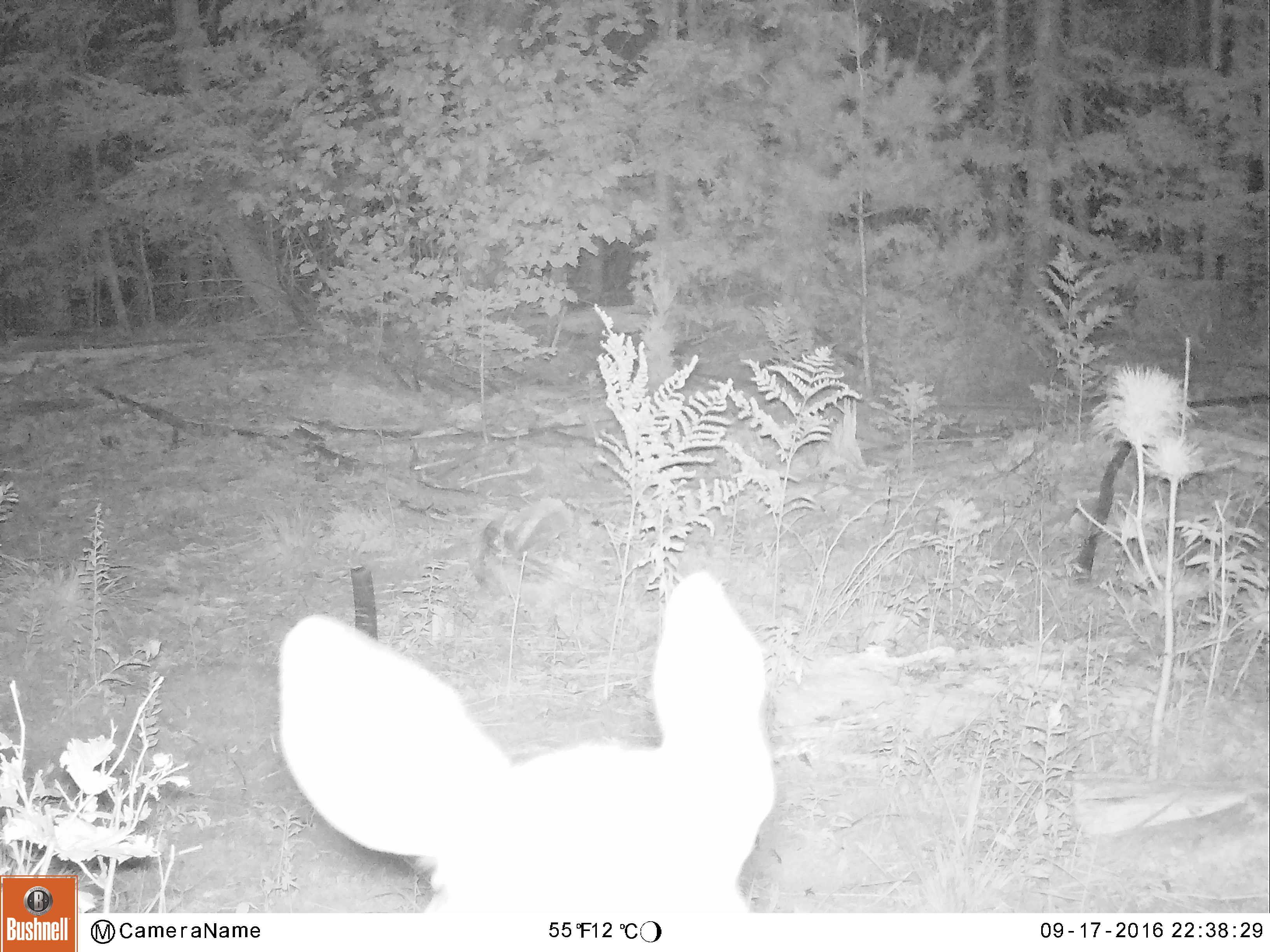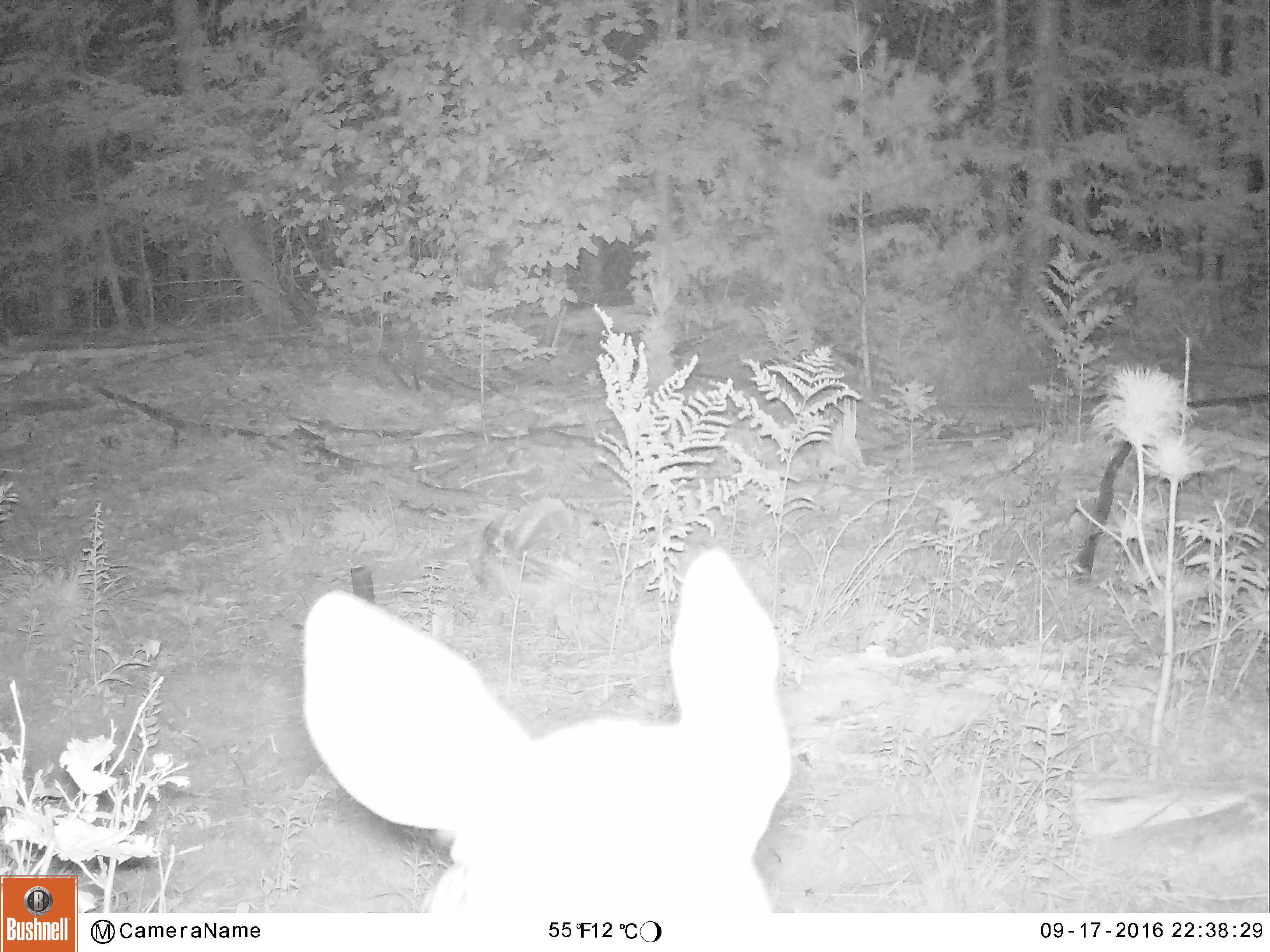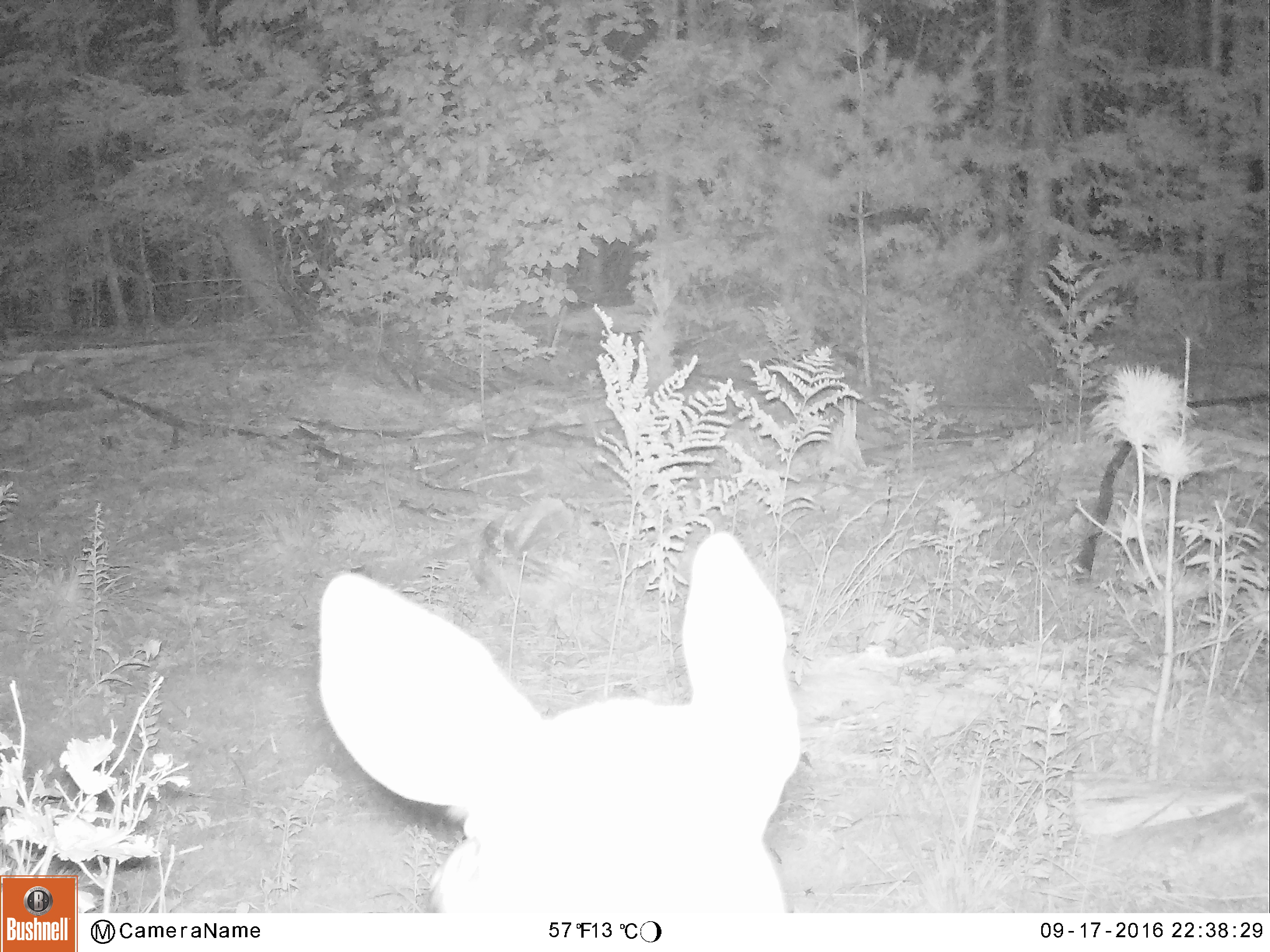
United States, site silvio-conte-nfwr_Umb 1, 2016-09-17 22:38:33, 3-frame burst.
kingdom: Animalia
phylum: Chordata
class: Mammalia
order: Artiodactyla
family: Cervidae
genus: Odocoileus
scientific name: Odocoileus virginianus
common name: white-tailed deer